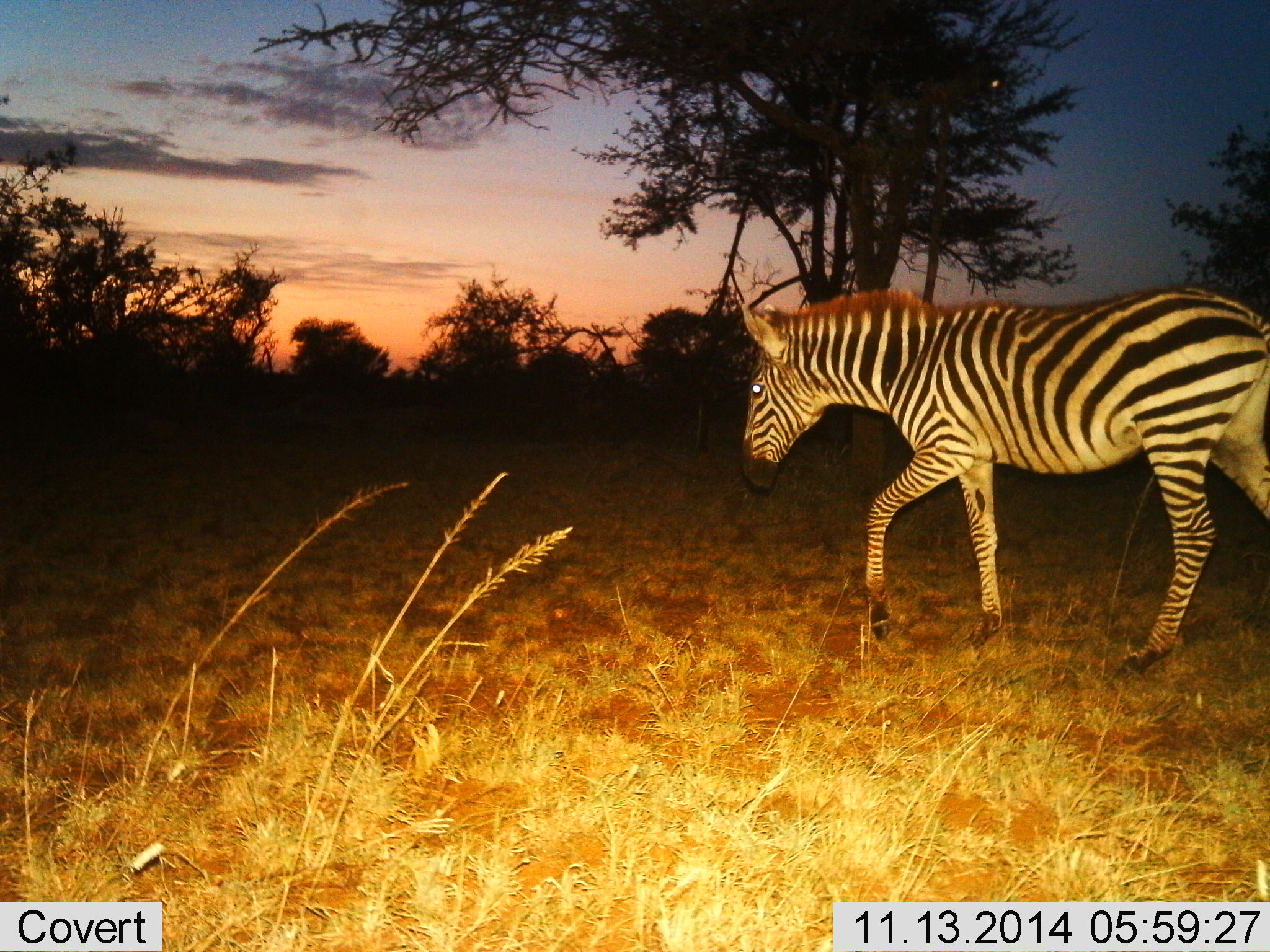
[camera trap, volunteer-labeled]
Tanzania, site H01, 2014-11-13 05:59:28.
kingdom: Animalia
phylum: Chordata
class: Mammalia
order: Perissodactyla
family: Equidae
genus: Equus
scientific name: Equus quagga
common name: plains zebra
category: zebra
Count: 1.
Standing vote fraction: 0%.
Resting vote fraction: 0%.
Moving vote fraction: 100%.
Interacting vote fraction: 0%.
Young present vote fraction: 0%.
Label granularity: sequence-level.